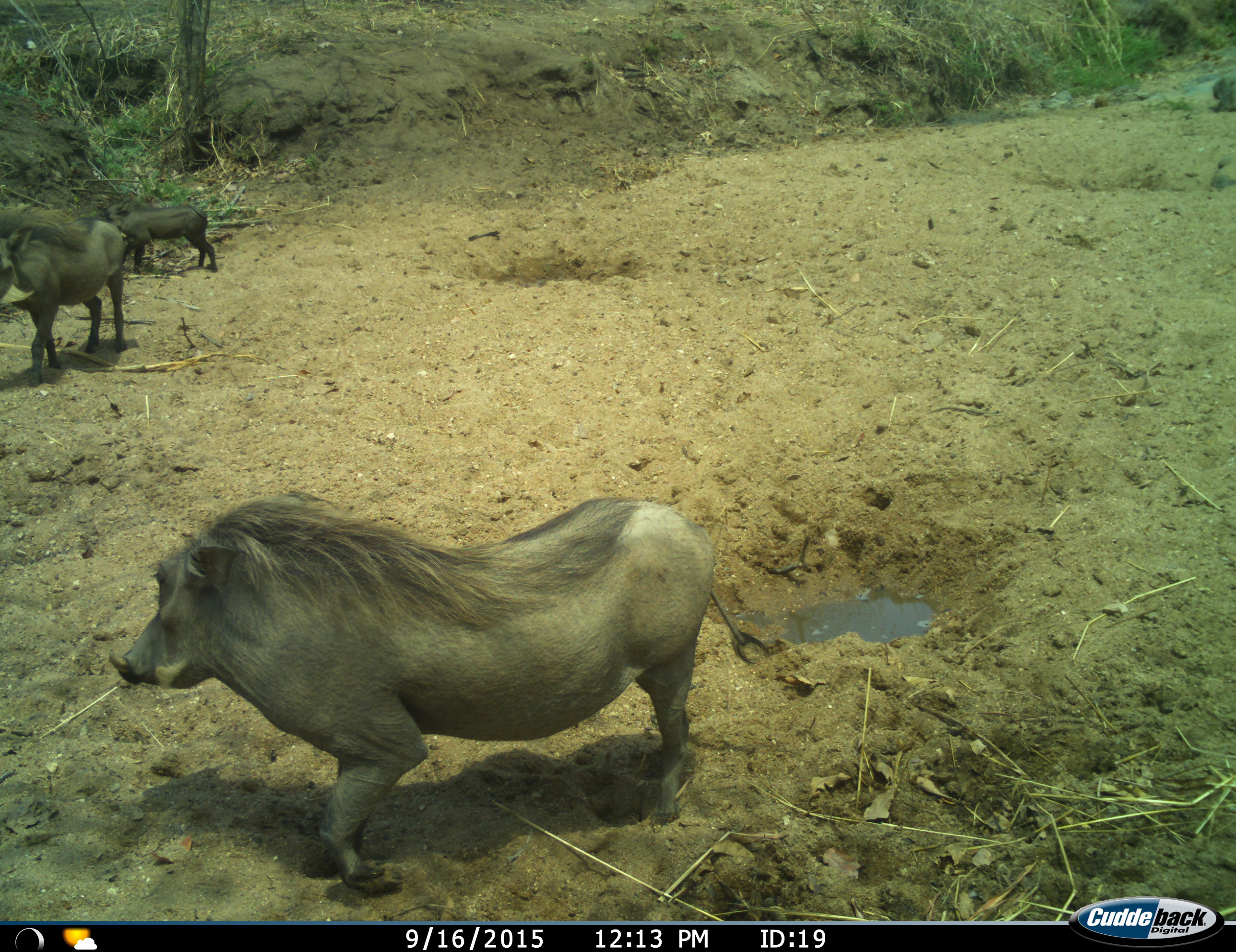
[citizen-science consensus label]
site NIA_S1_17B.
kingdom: Animalia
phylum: Chordata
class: Mammalia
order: Artiodactyla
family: Suidae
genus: Phacochoerus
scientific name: Phacochoerus africanus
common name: warthog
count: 3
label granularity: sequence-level